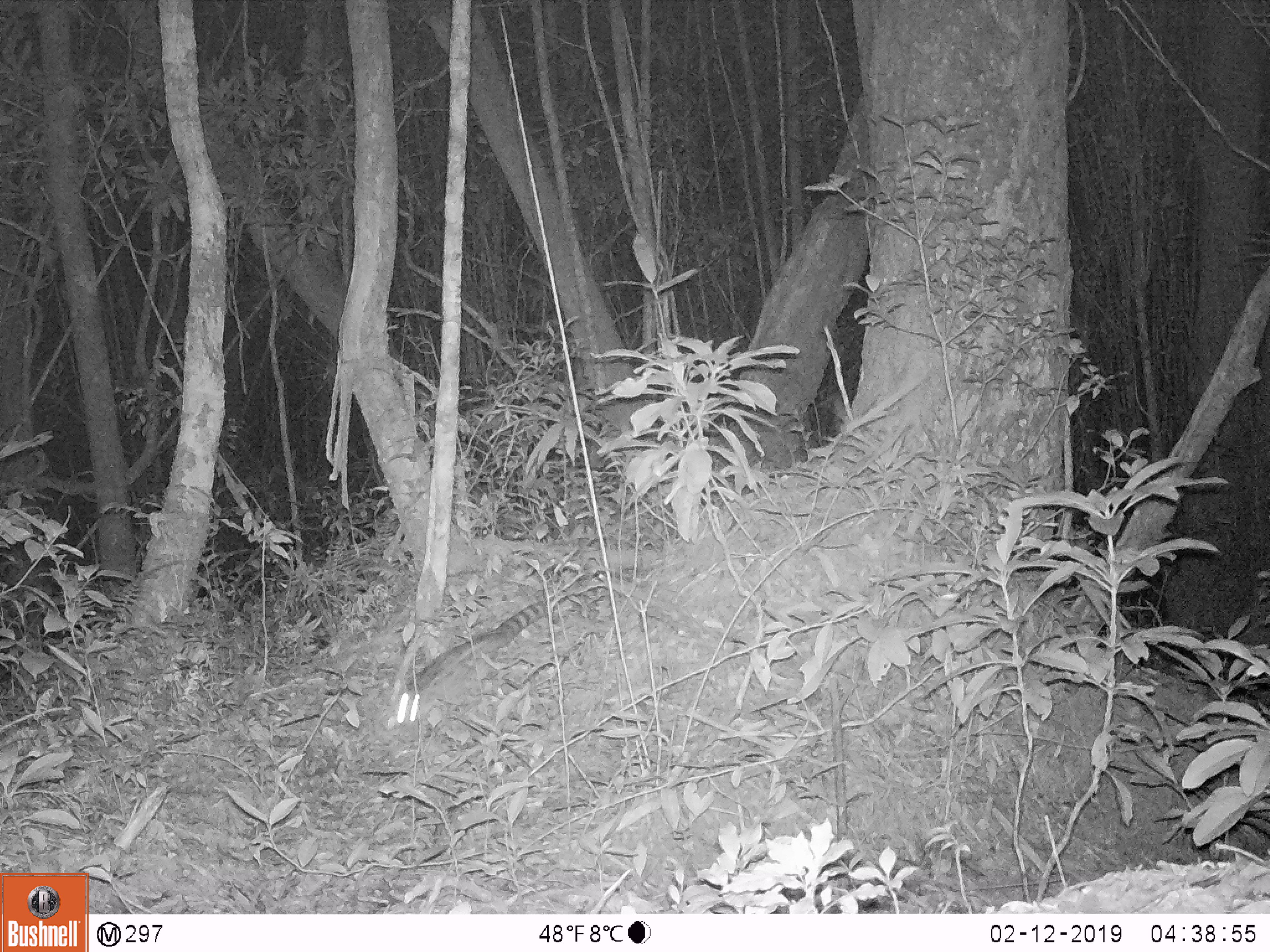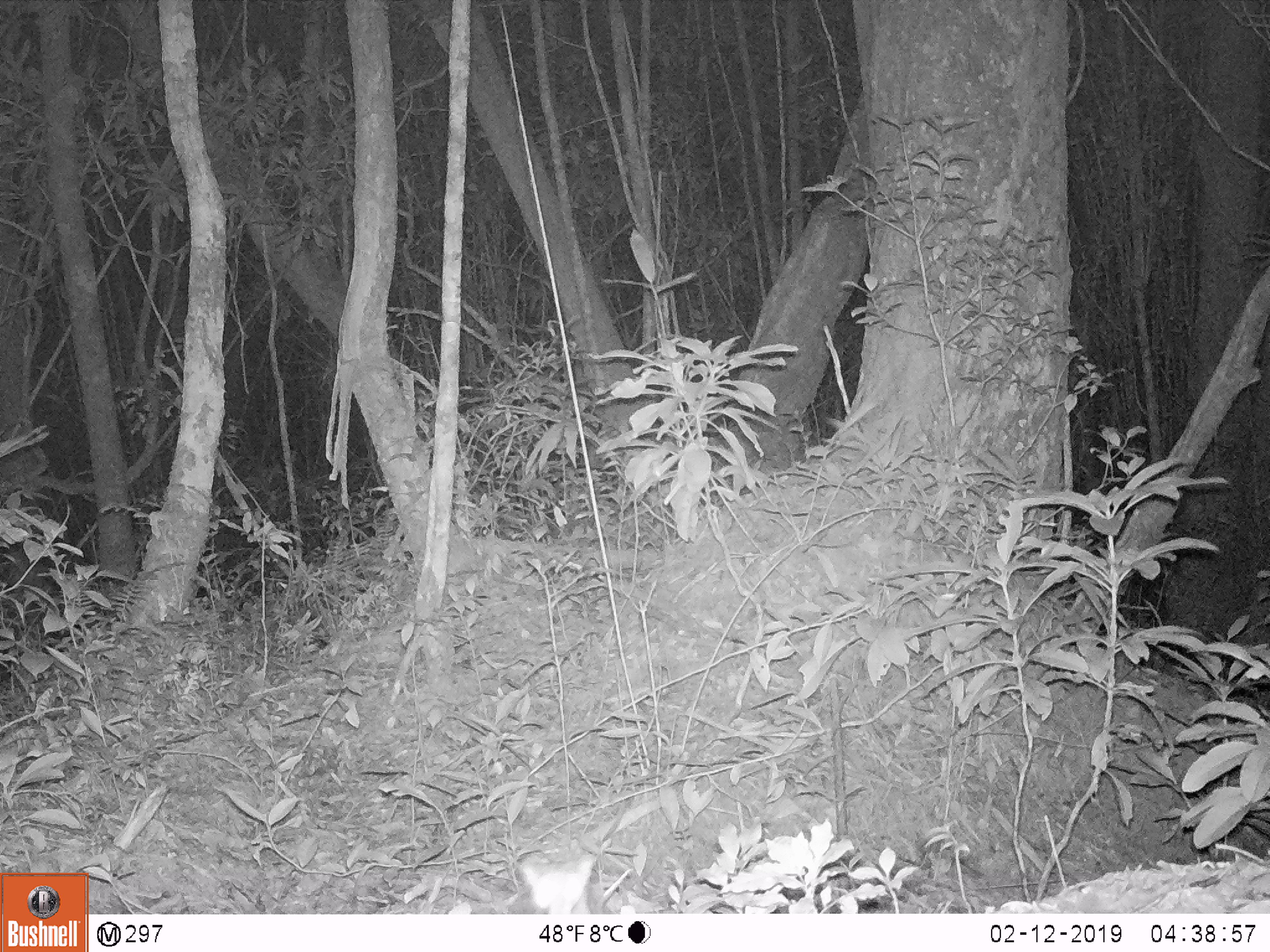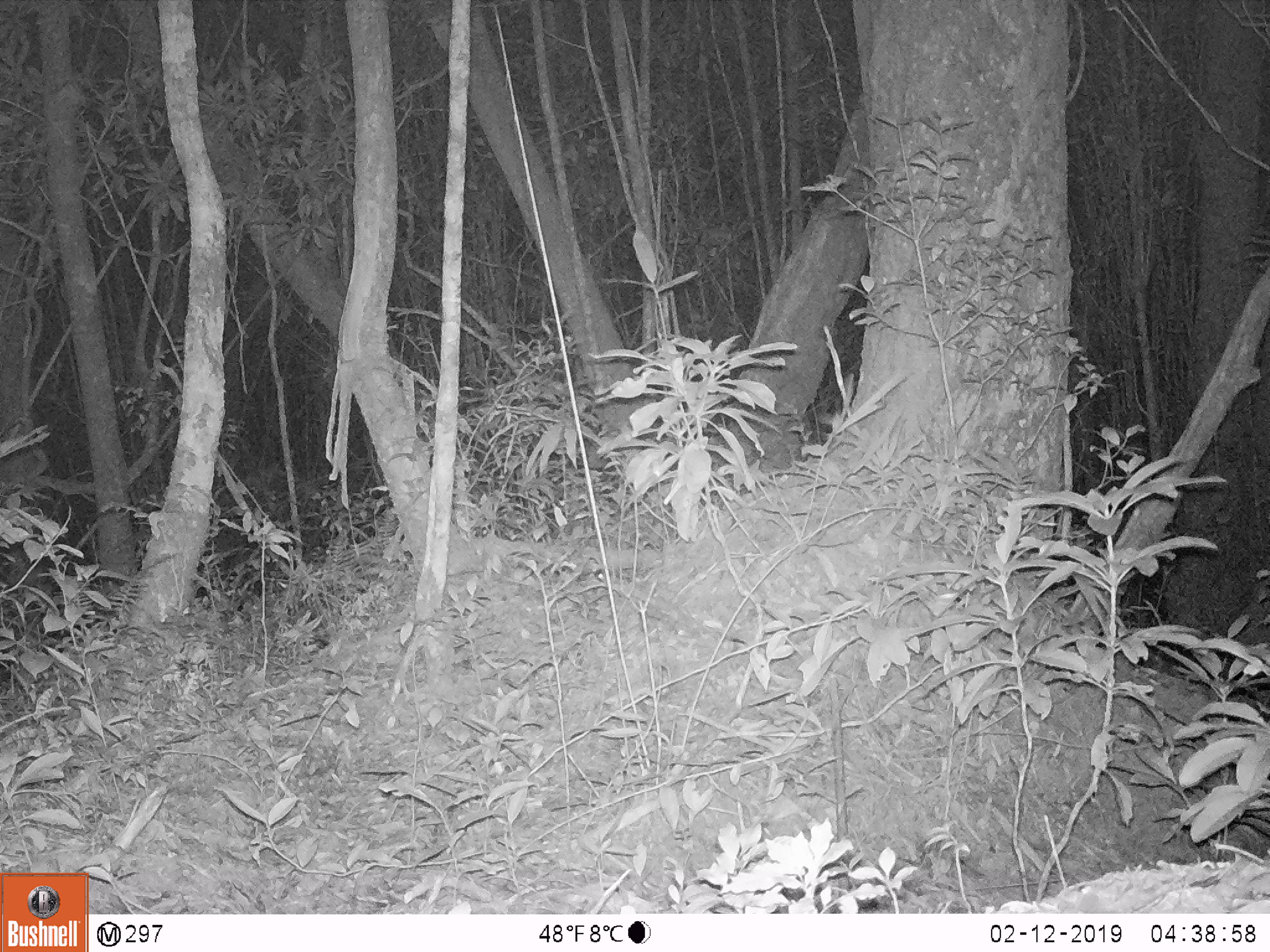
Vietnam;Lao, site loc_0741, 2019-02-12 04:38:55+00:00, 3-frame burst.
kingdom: Animalia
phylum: Chordata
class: Mammalia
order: Carnivora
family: Prionodontidae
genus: Prionodon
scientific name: Prionodon pardicolor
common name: spotted linsang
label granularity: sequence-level